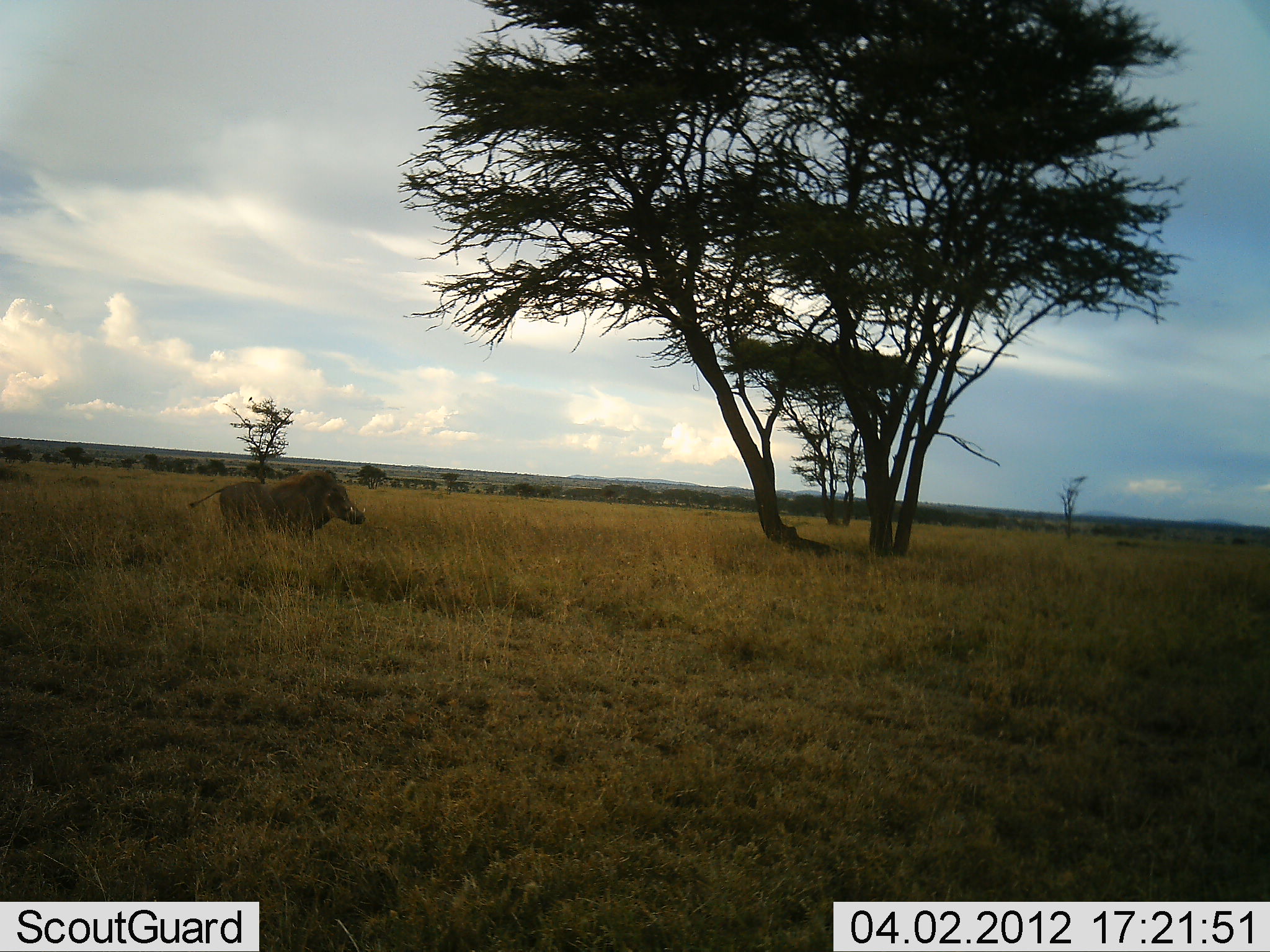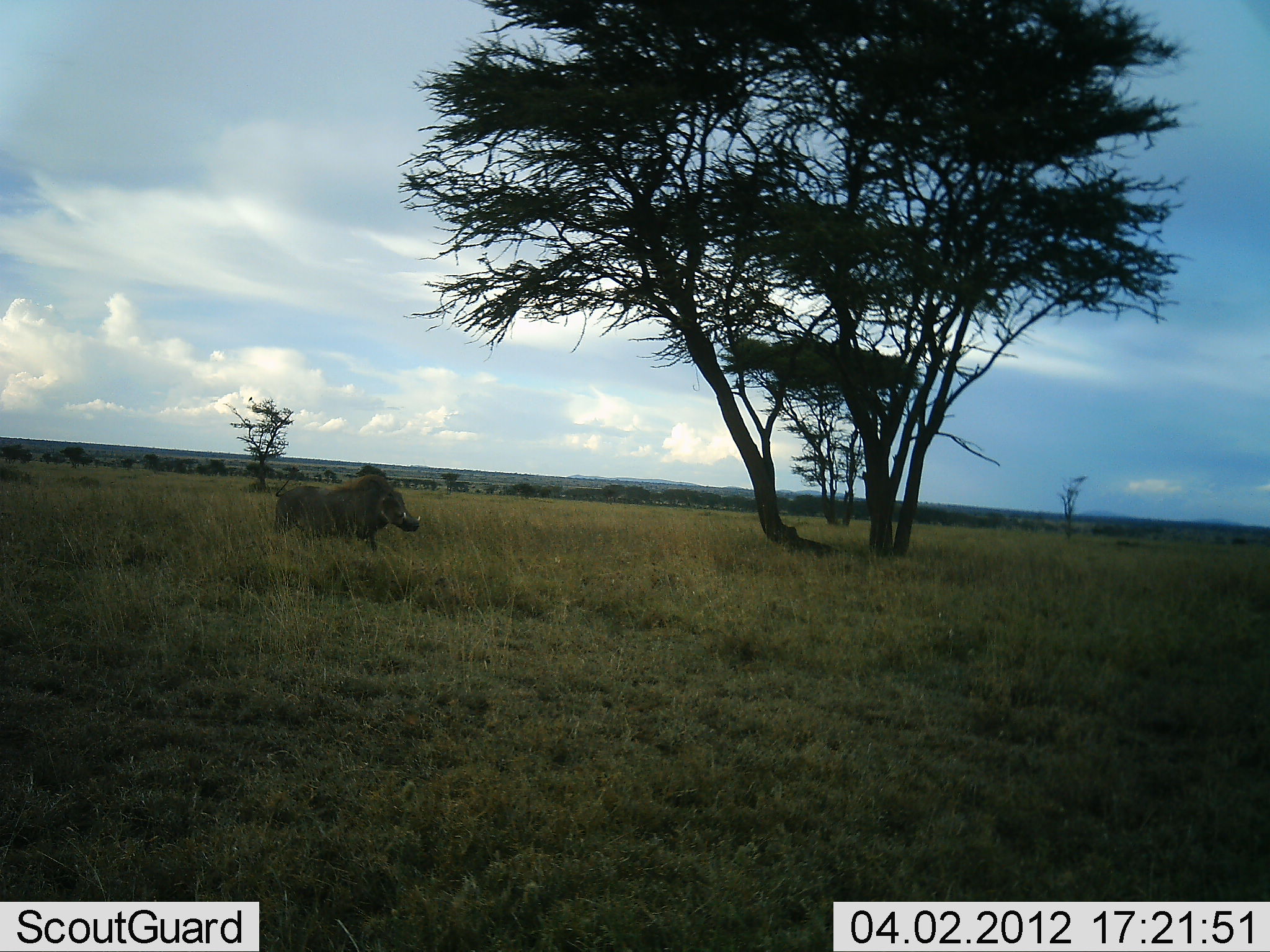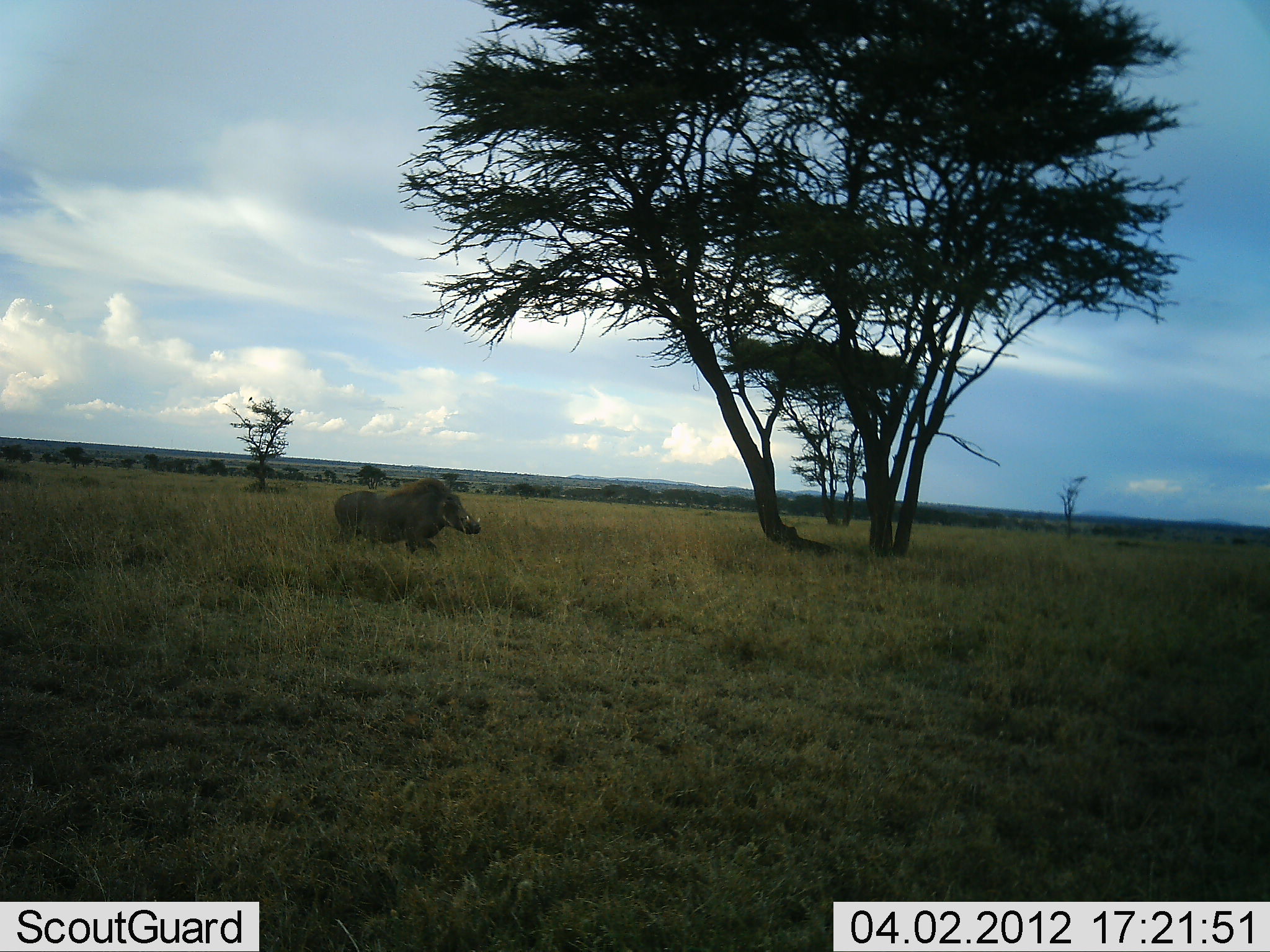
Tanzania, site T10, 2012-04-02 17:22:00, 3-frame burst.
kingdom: Animalia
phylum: Chordata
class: Mammalia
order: Artiodactyla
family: Suidae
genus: Phacochoerus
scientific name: Phacochoerus africanus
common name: warthog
Warthog (Phacochoerus africanus), count 1. Behavior (volunteer vote fractions): standing 4%, resting 0%, moving 100%, interacting 0%. Young present (vote fraction): 0%. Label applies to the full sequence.